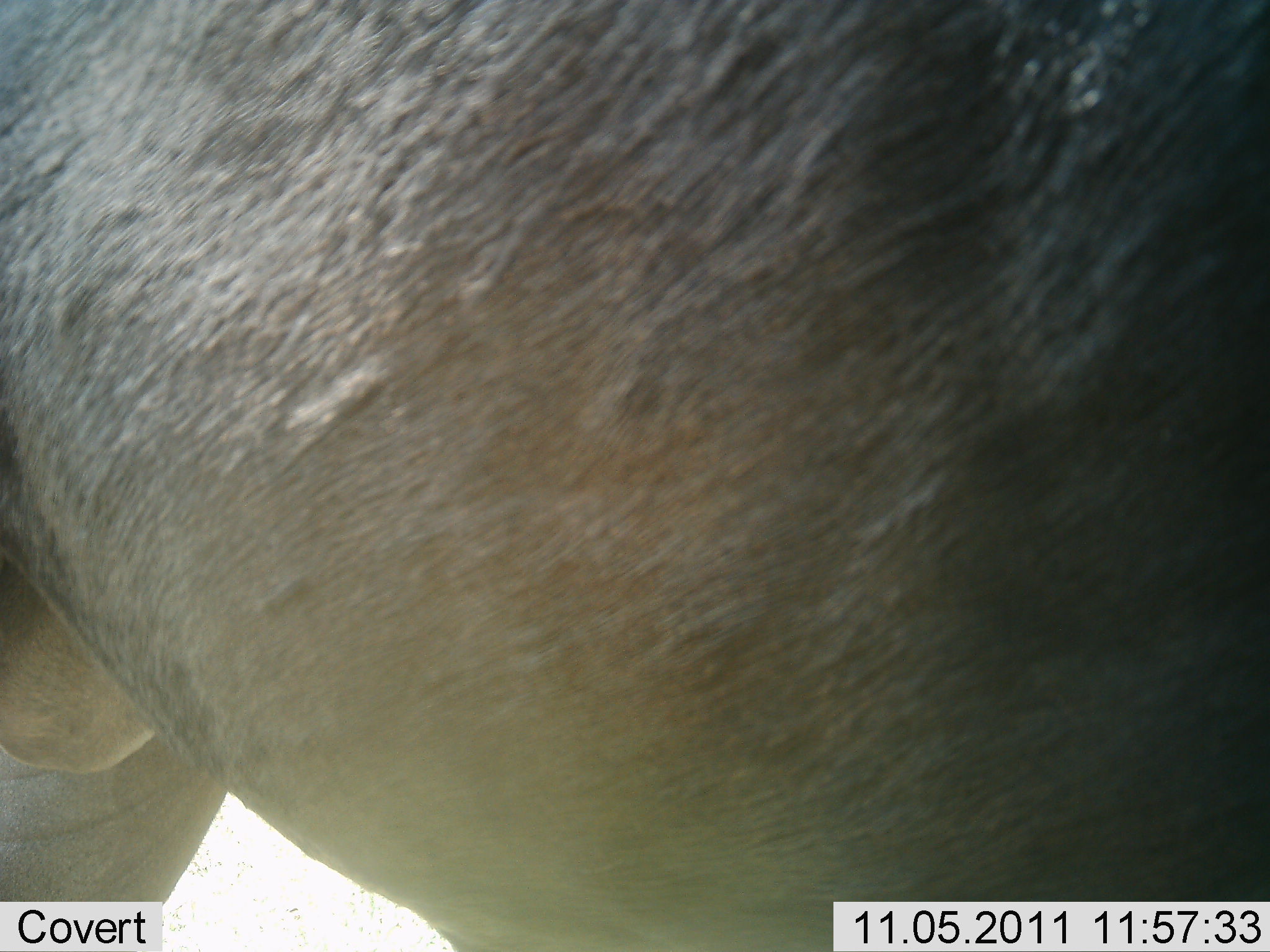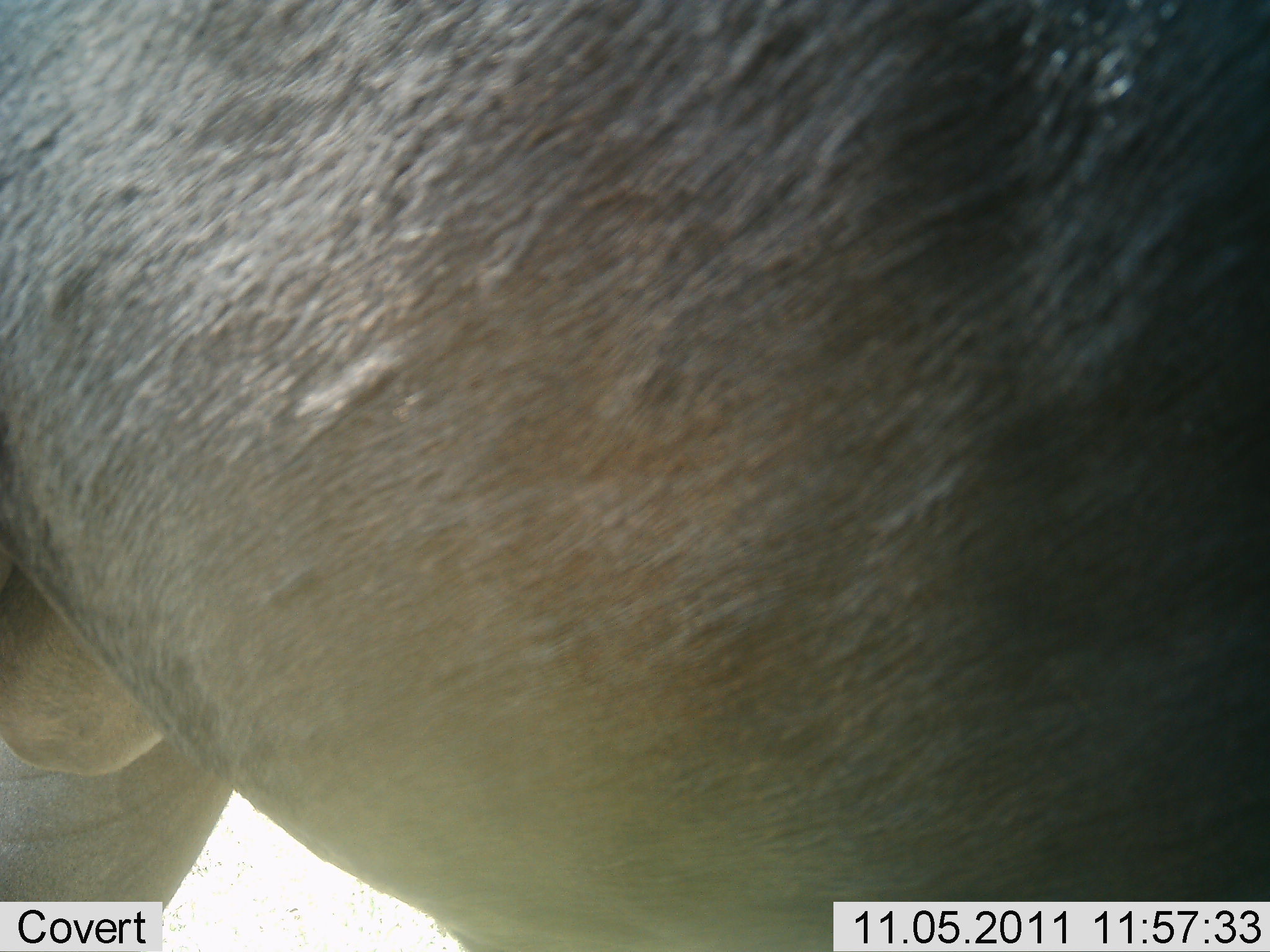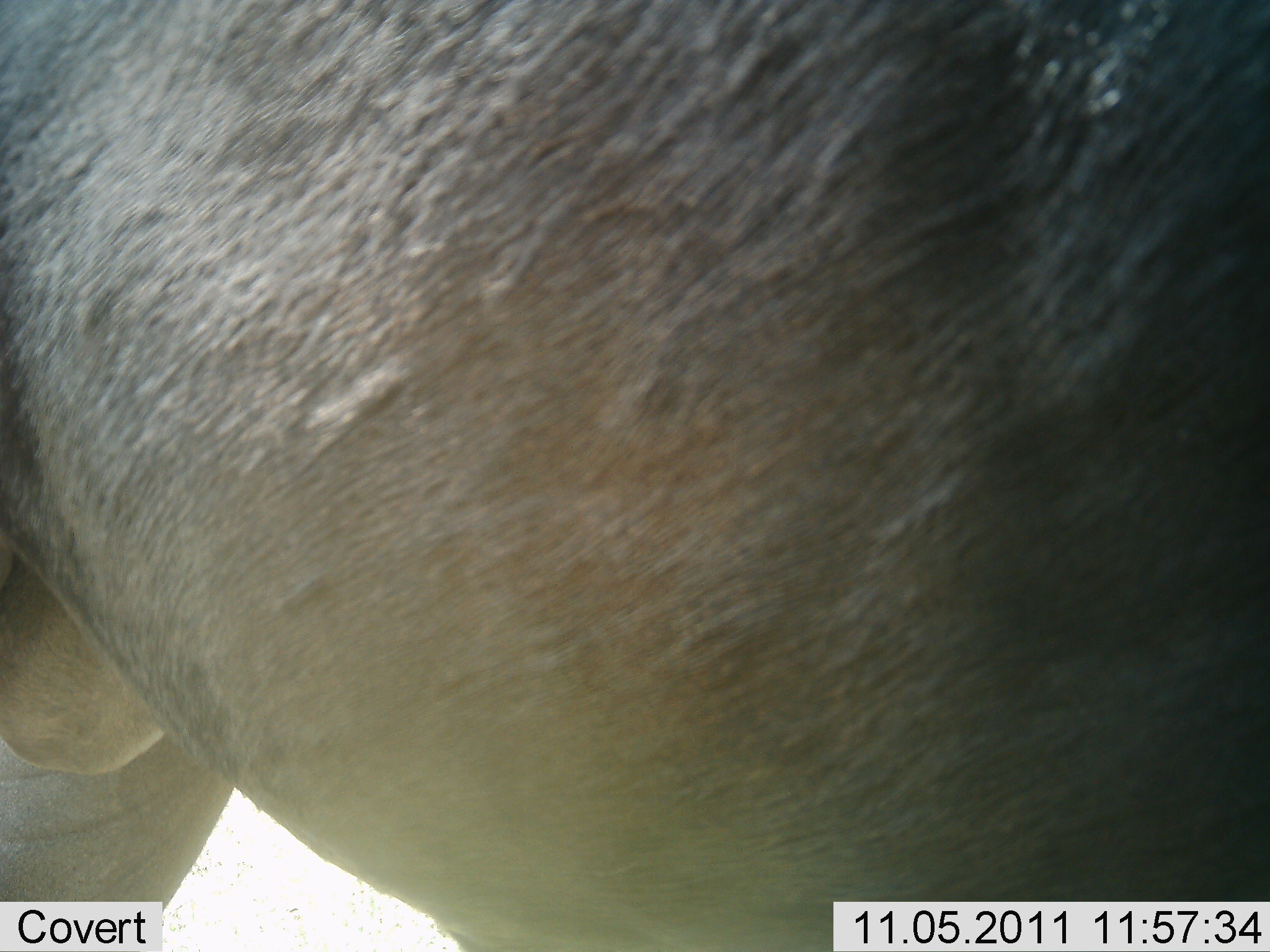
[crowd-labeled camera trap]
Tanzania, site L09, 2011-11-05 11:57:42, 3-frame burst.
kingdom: Animalia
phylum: Chordata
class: Mammalia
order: Artiodactyla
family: Bovidae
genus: Syncerus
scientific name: Syncerus caffer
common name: cape buffalo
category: buffalo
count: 1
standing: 100%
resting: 0%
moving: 0%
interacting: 0%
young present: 0%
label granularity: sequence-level